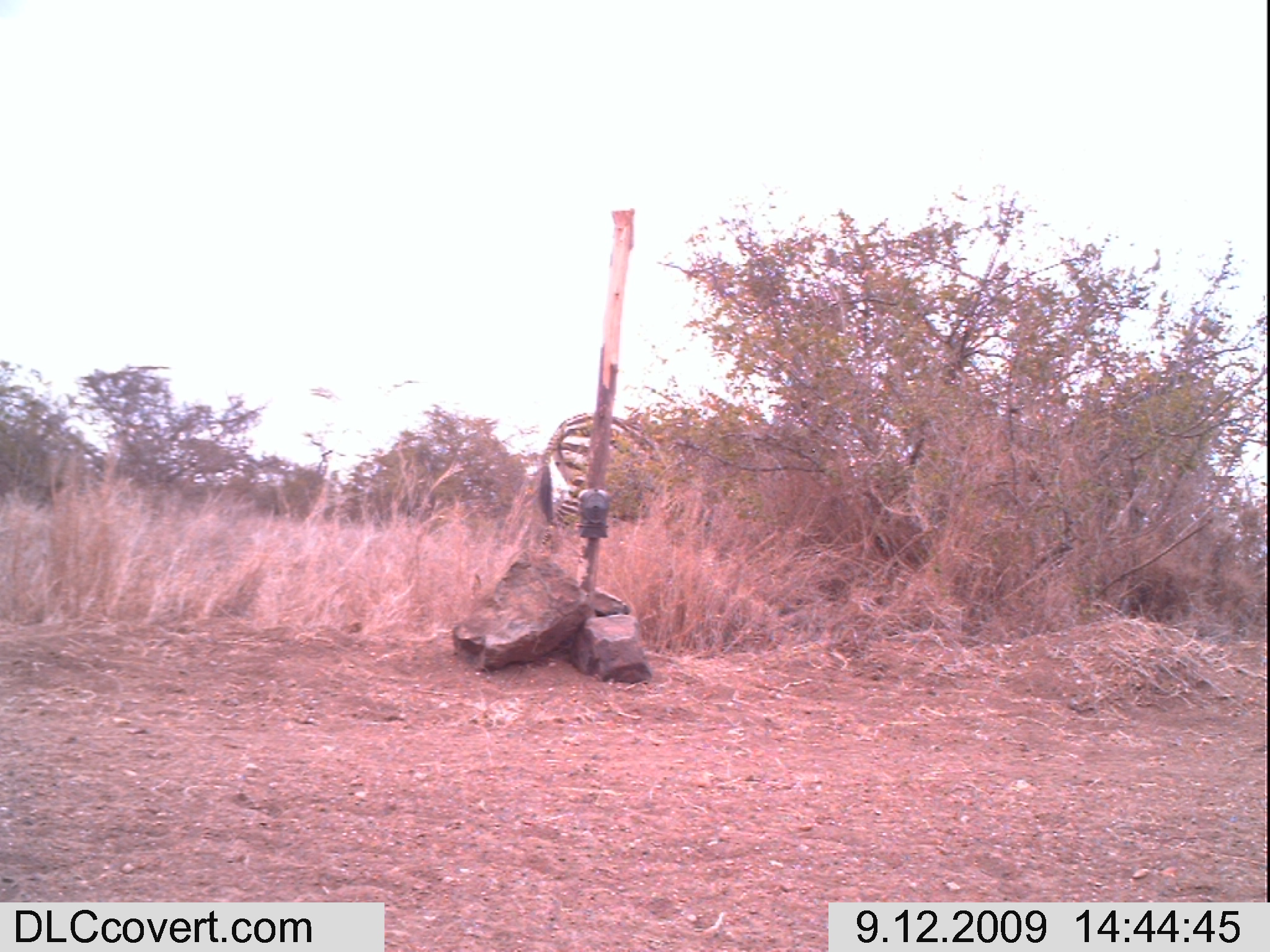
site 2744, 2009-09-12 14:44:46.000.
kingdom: Animalia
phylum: Chordata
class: Mammalia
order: Perissodactyla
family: Equidae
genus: Equus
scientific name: Equus quagga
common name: plains zebra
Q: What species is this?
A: Equus quagga (plains zebra).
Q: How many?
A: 1.